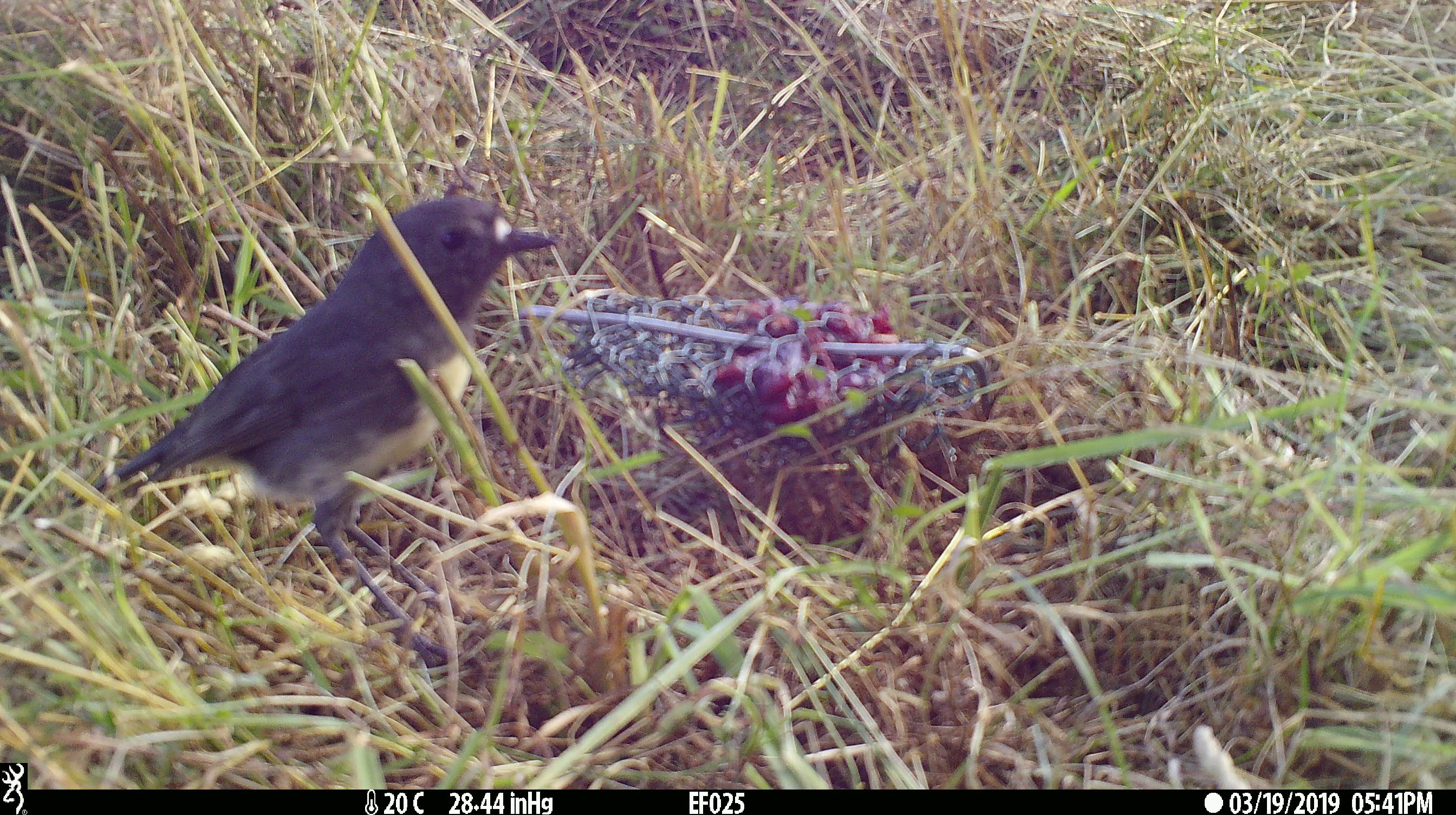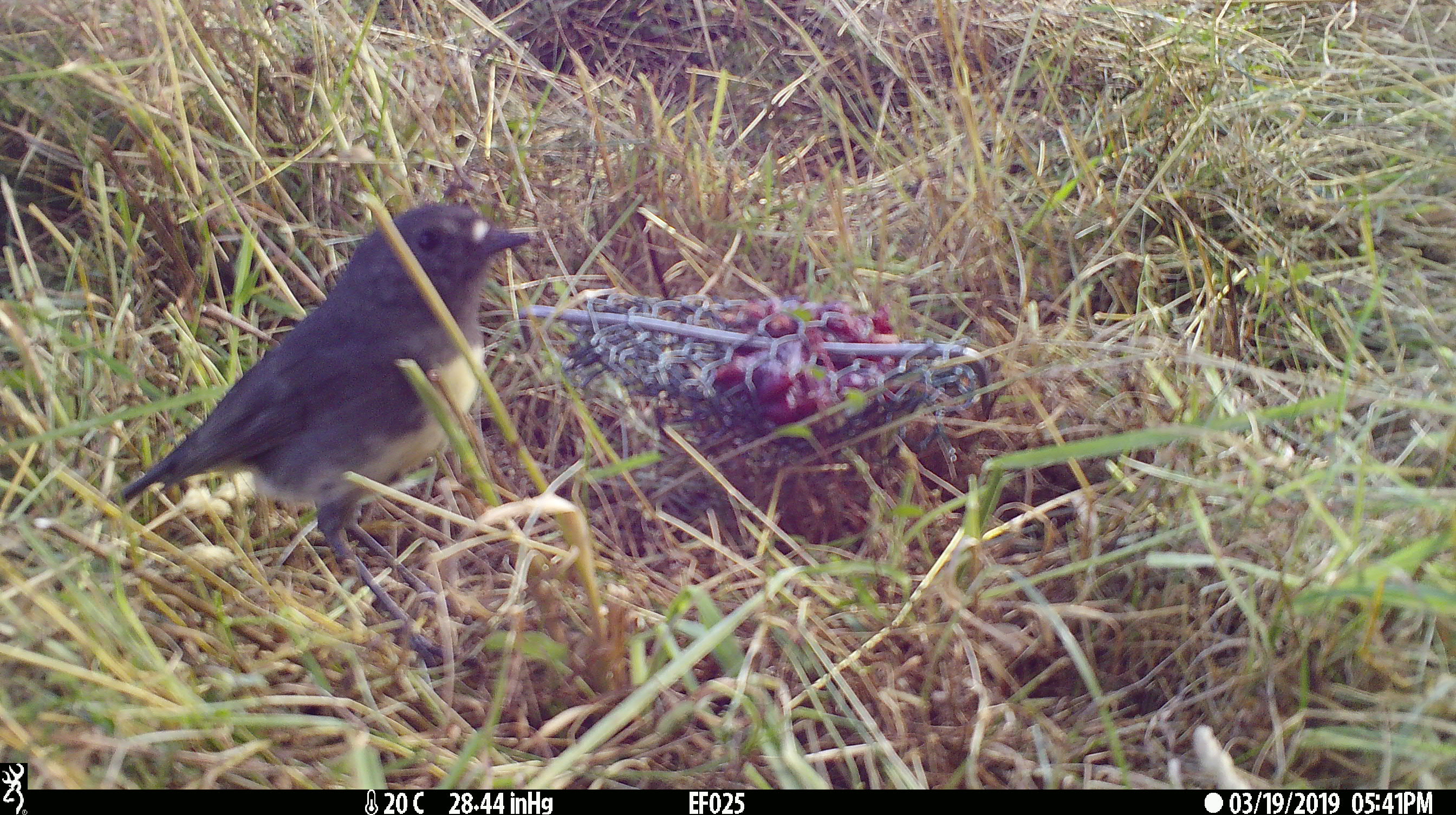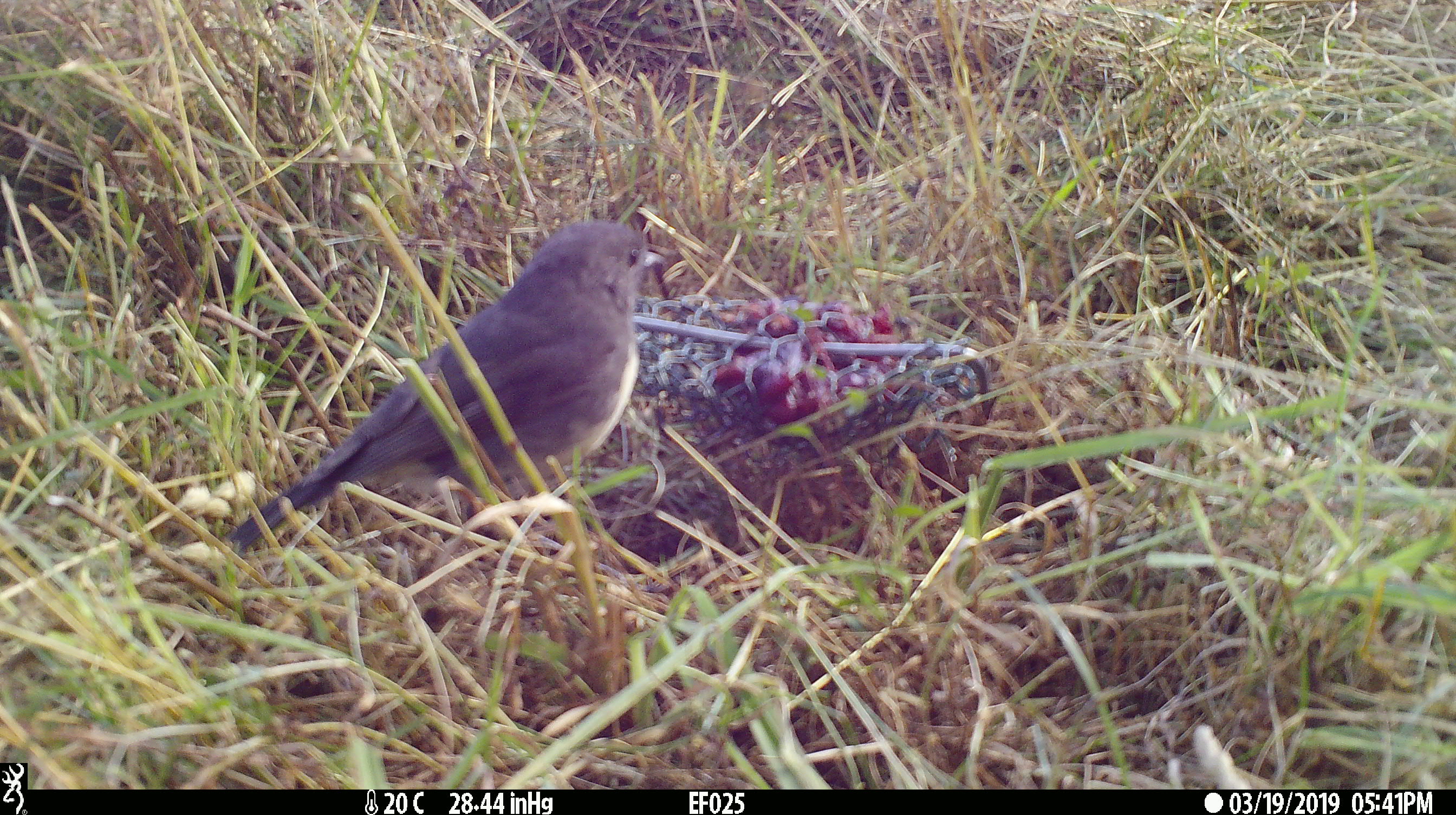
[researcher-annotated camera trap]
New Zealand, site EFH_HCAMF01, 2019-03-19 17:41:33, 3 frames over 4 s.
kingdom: Animalia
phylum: Chordata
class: Aves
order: Passeriformes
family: Petroicidae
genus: Petroica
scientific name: Petroica australis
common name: new zealand robin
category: robin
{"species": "robin (new zealand robin) (Petroica australis)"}